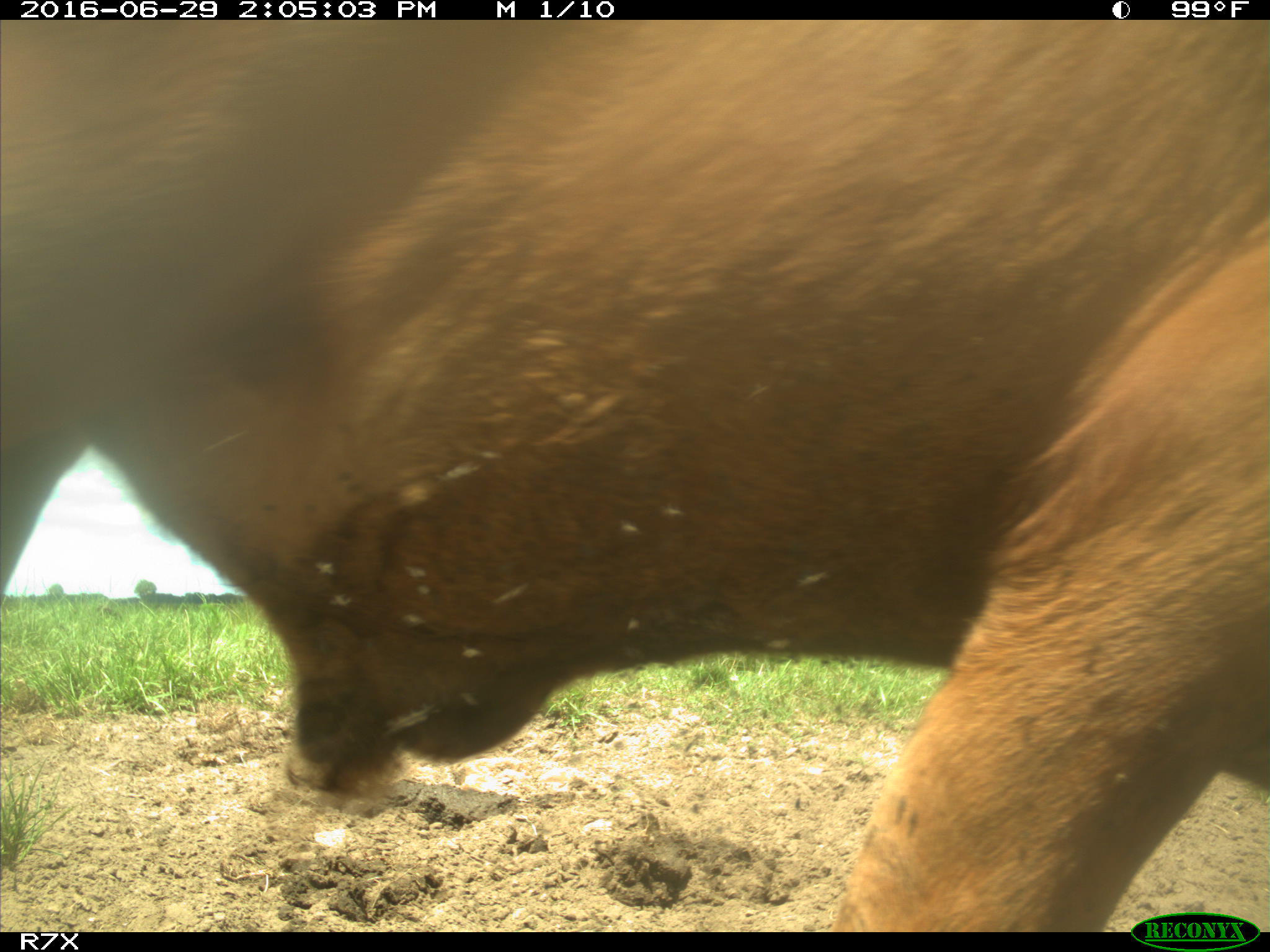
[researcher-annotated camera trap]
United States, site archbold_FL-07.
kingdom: Animalia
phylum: Chordata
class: Mammalia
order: Artiodactyla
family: Bovidae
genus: Bos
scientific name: Bos taurus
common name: domestic cow